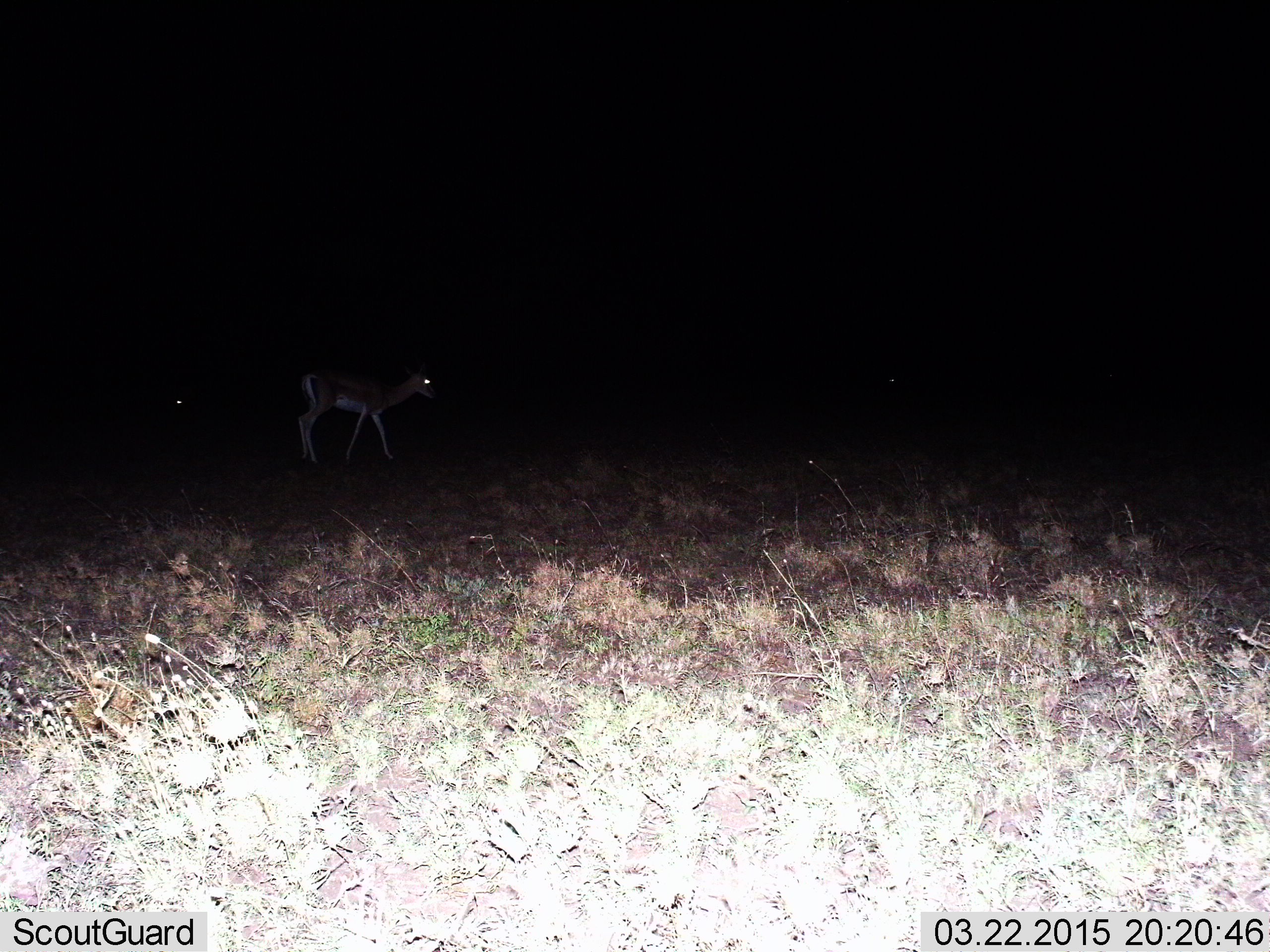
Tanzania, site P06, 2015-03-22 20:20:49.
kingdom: Animalia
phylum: Chordata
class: Mammalia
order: Artiodactyla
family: Bovidae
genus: Nanger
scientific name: Nanger granti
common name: grant's gazelle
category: gazellegrants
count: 2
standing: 71%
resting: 0%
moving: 43%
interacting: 0%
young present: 0%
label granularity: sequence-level